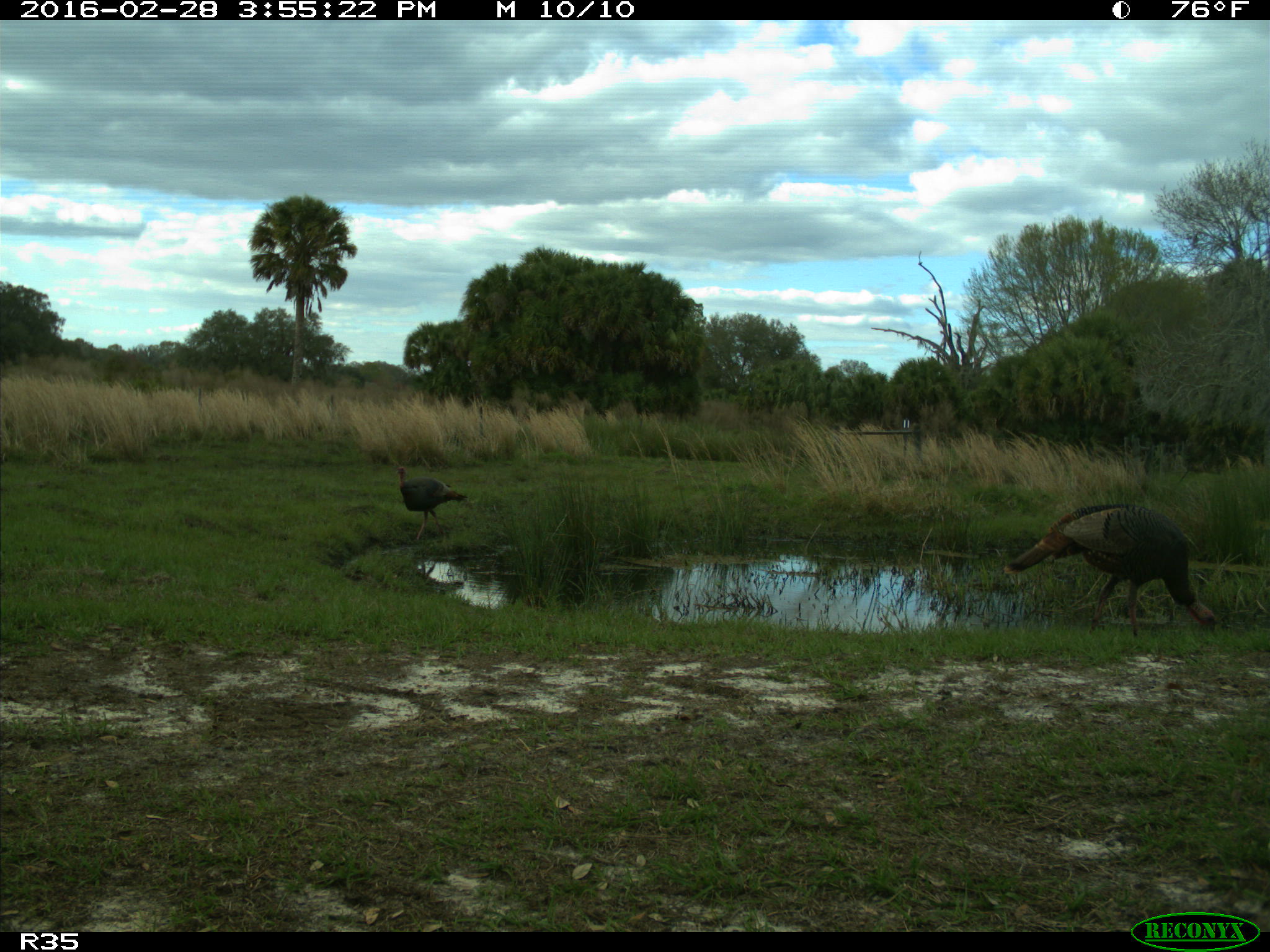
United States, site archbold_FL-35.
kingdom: Animalia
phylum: Chordata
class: Aves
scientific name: Aves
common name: birds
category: unidentified bird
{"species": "unidentified bird (birds) (Aves)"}